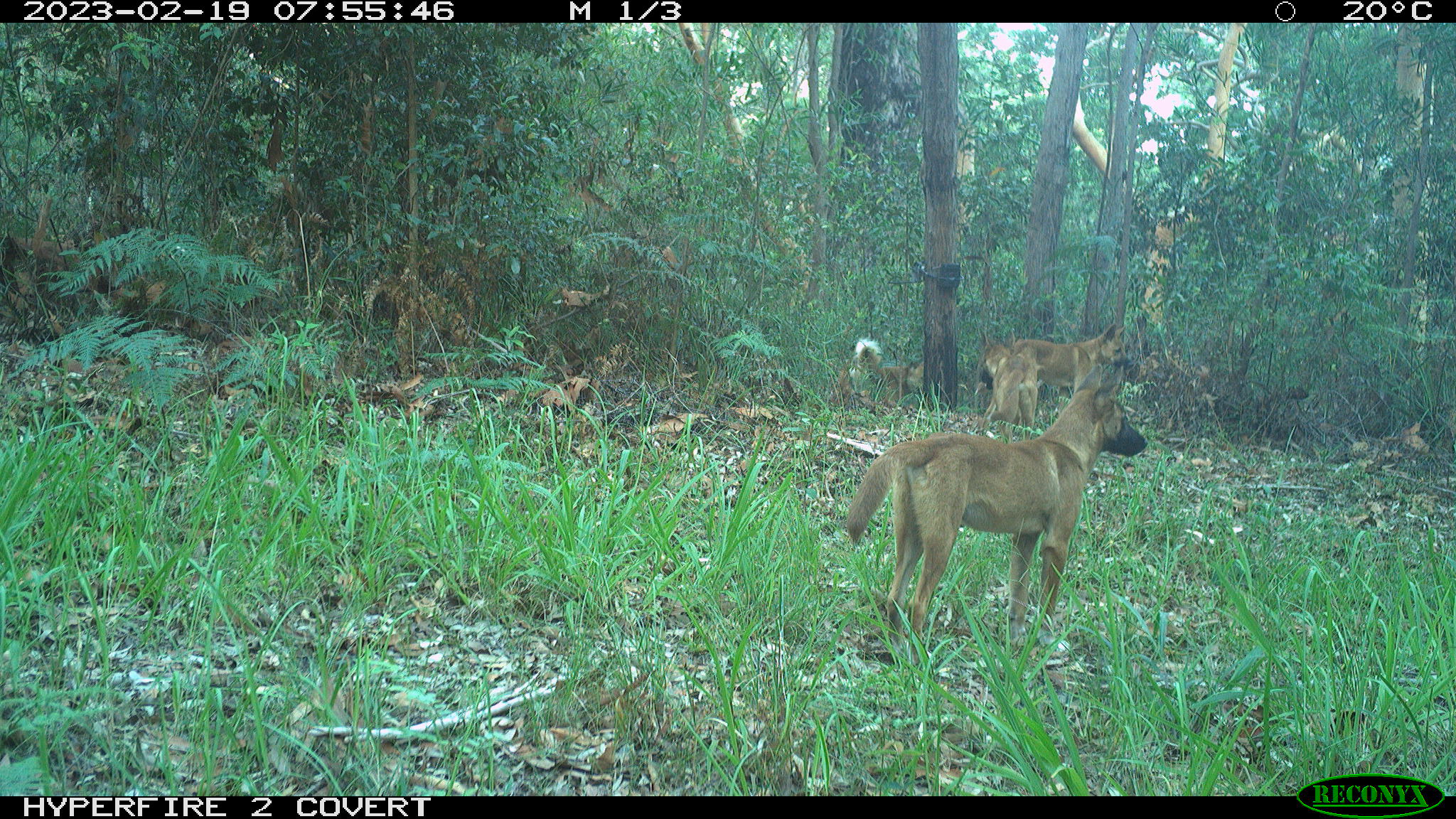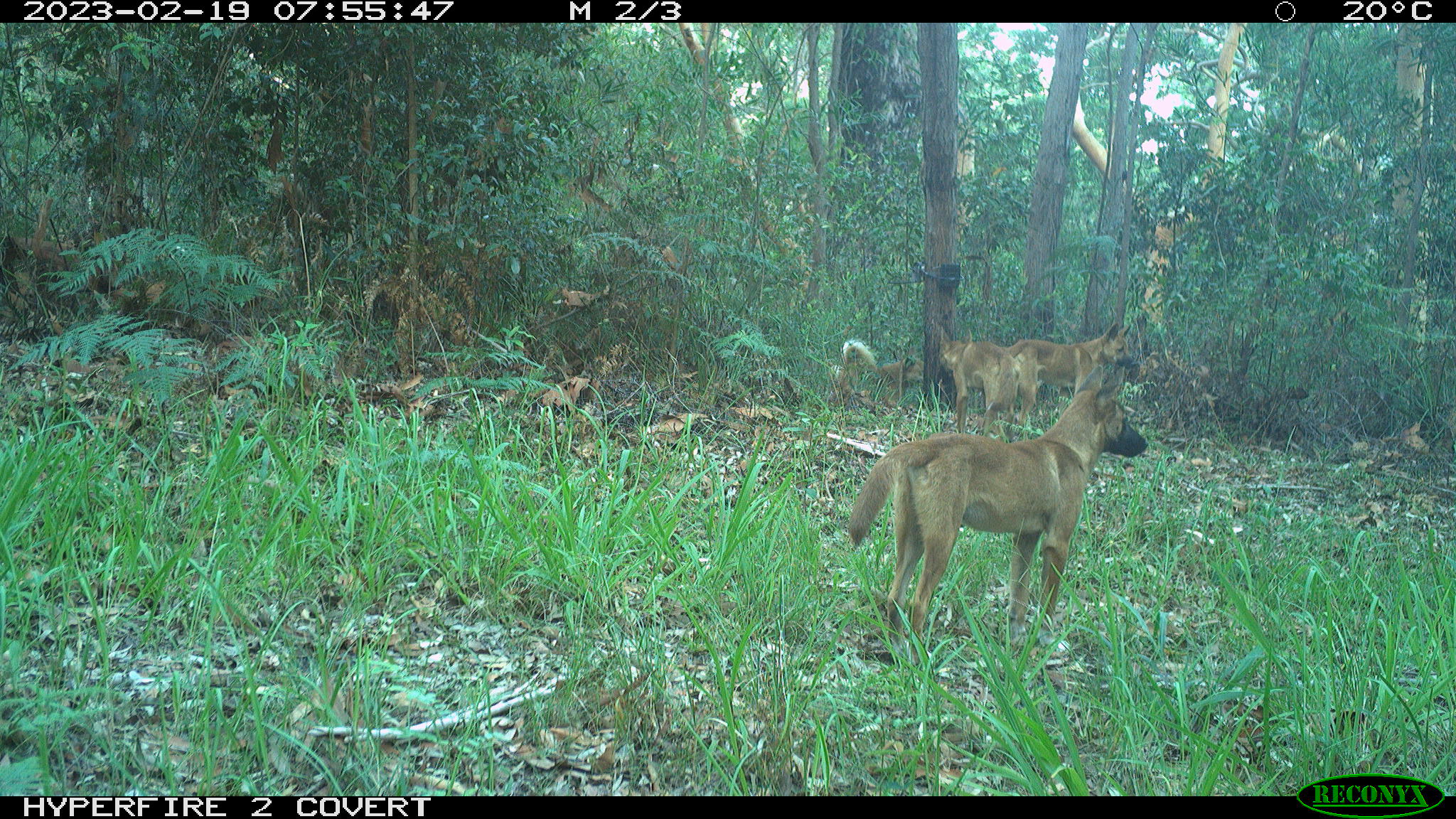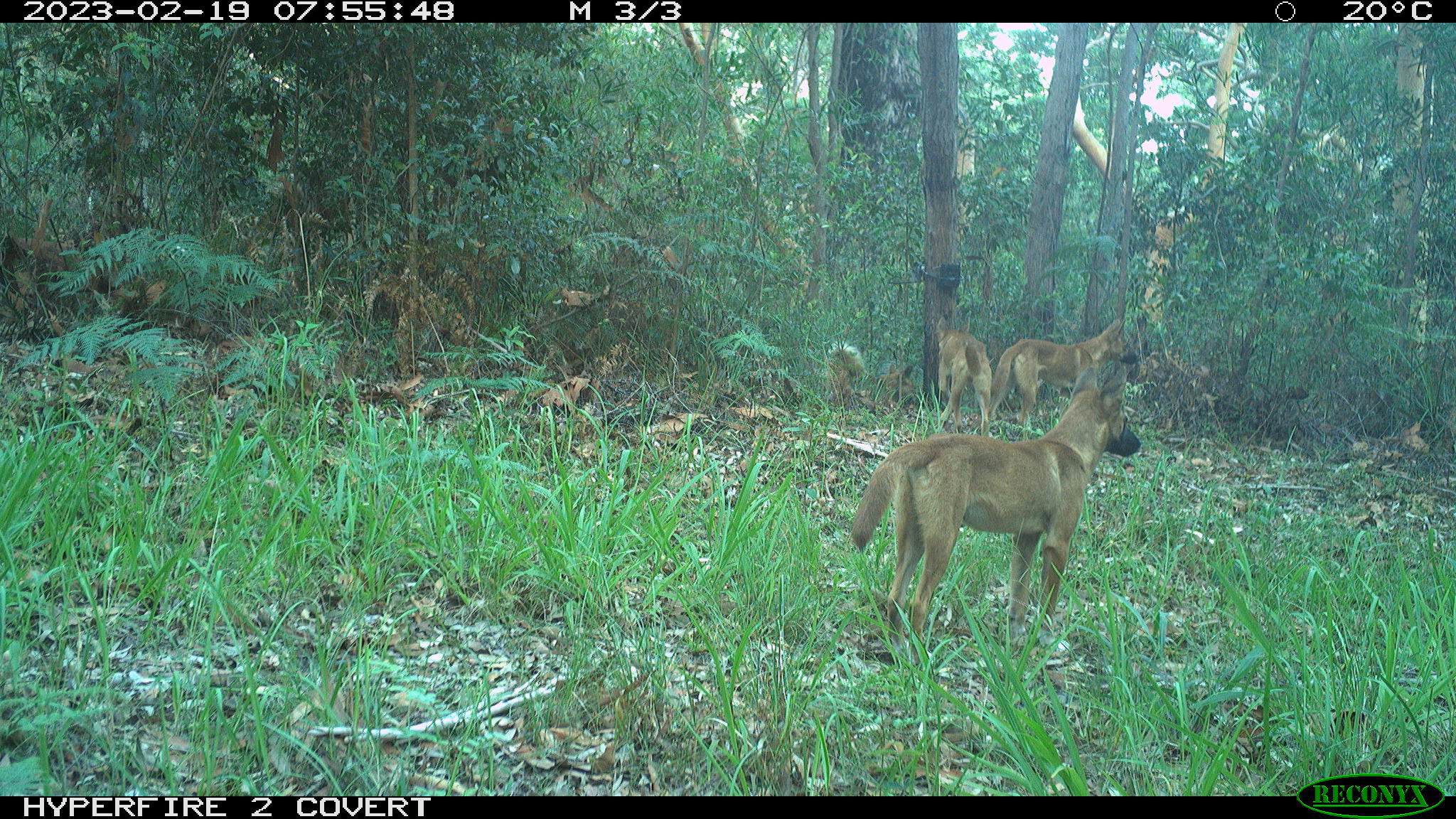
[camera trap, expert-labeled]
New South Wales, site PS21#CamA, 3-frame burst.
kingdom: Animalia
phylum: Chordata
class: Mammalia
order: Carnivora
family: Canidae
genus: Canis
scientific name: Canis familiaris dingo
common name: dingo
Dingo (Canis familiaris dingo).